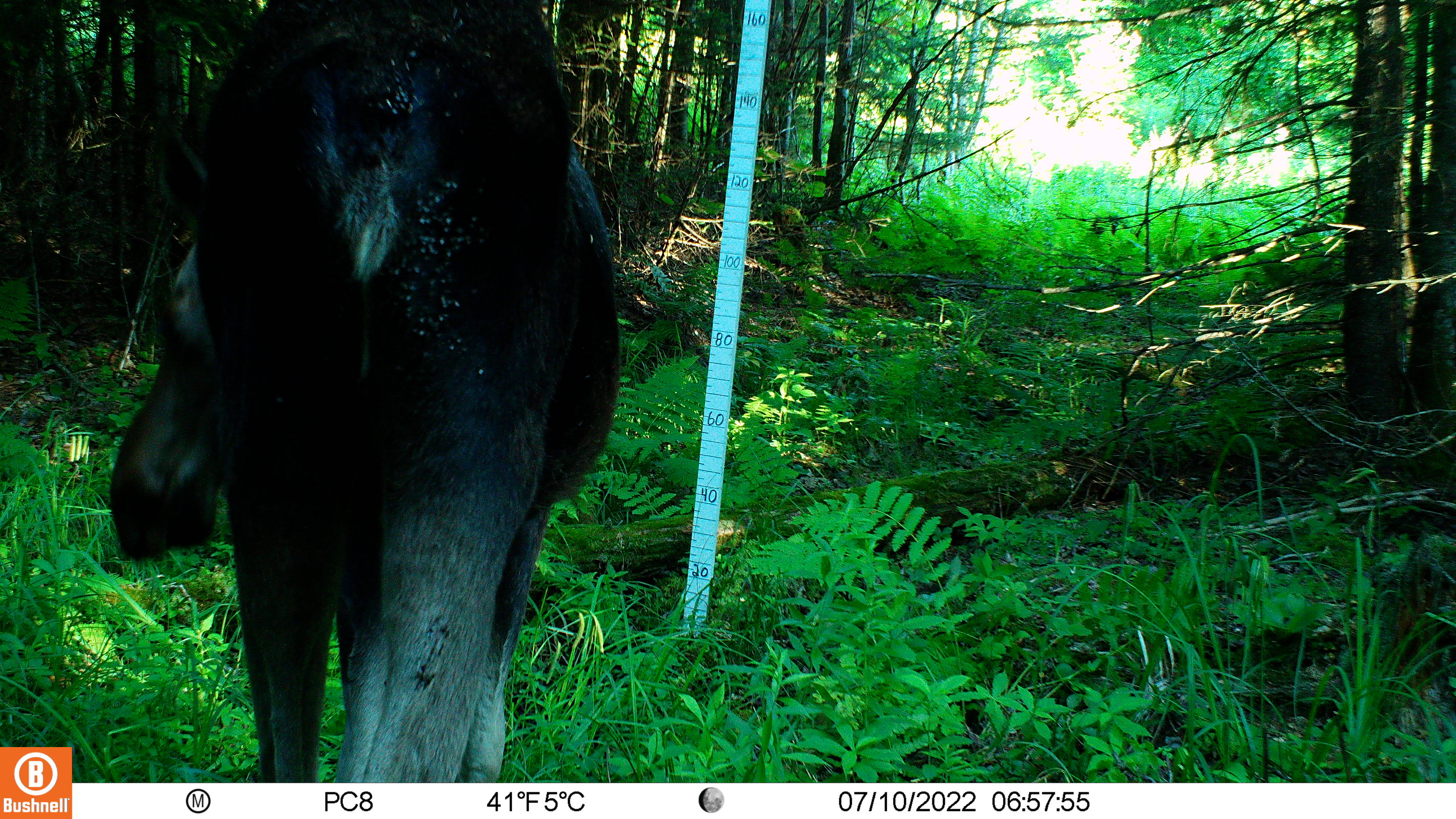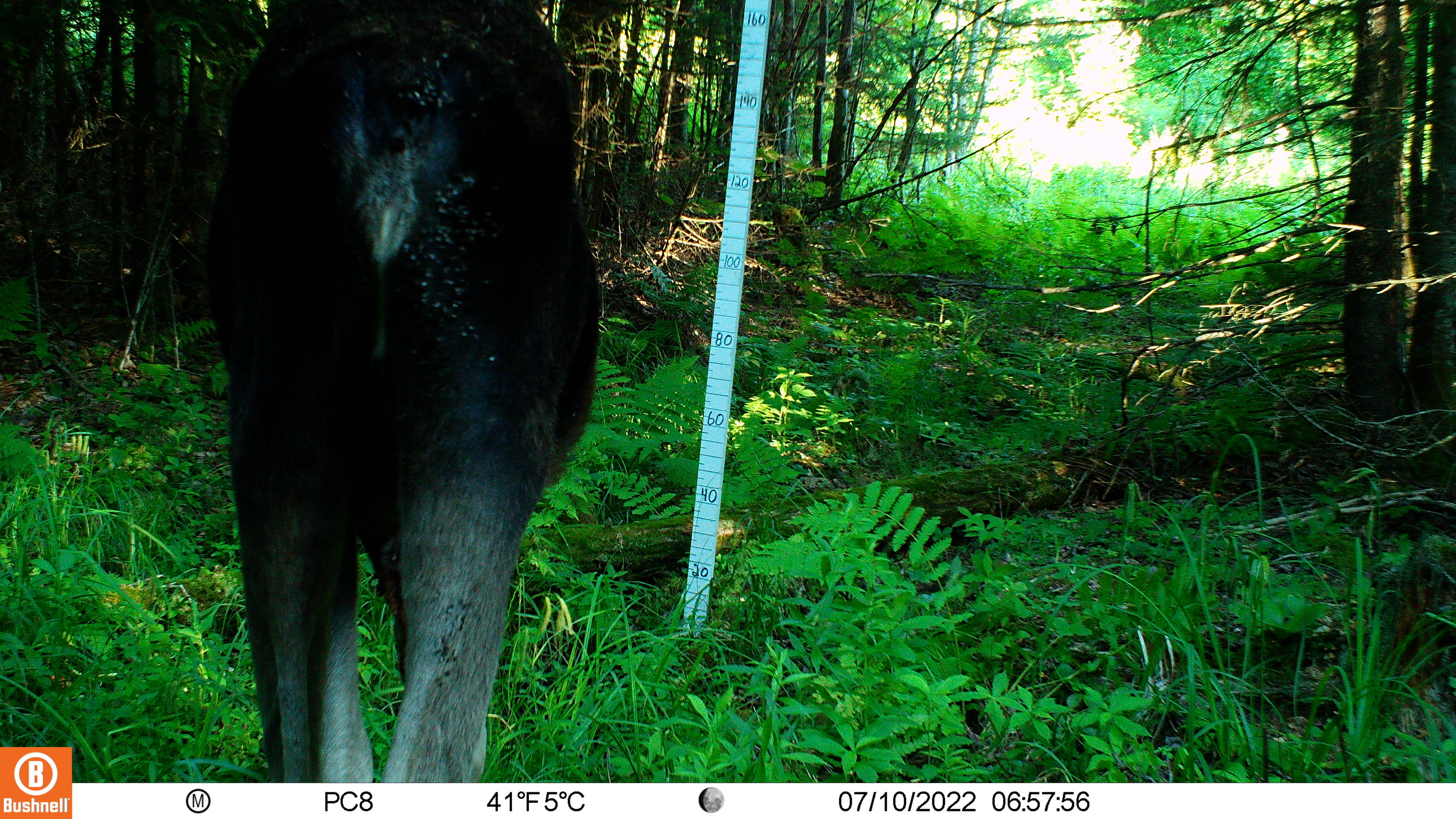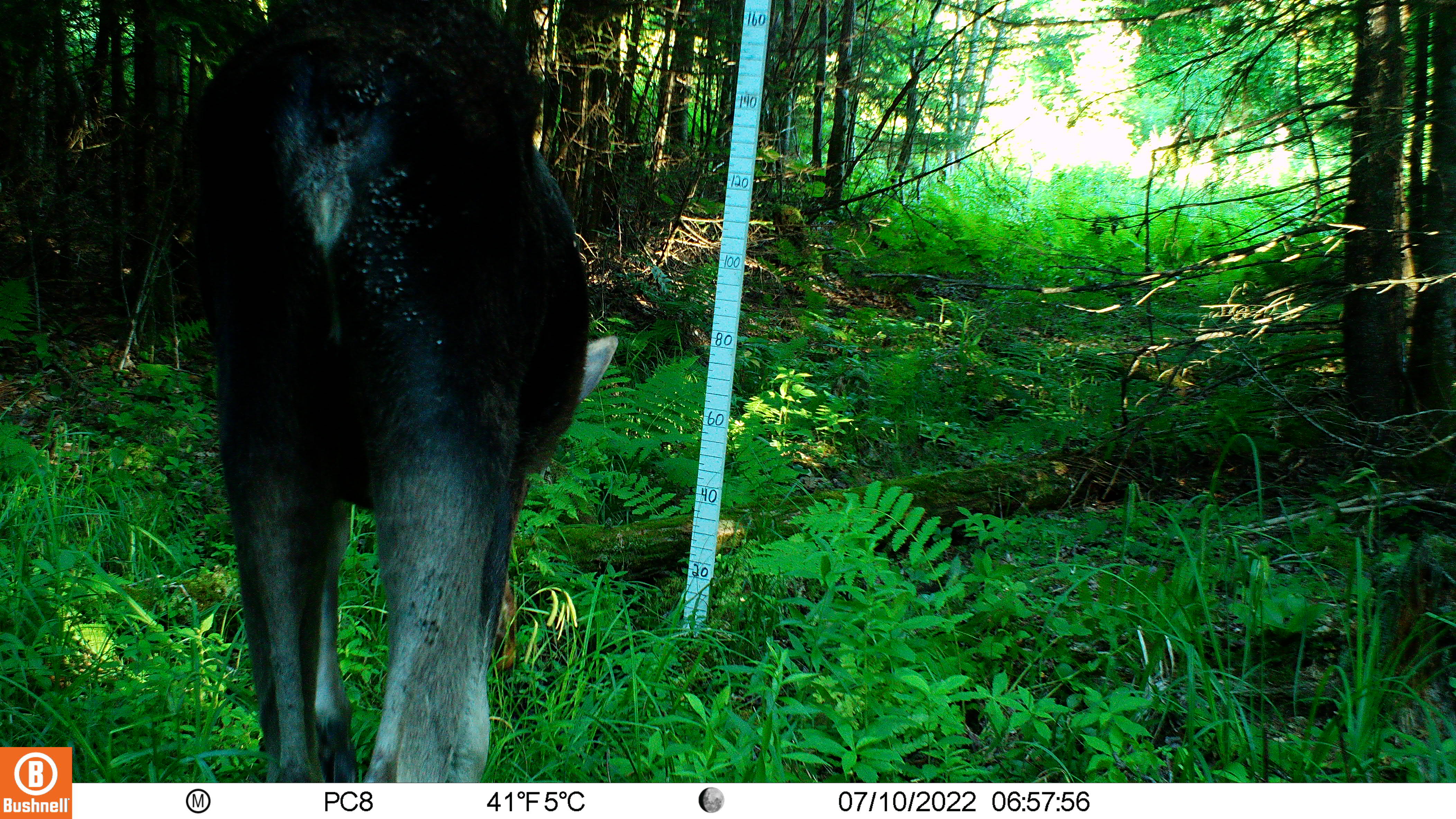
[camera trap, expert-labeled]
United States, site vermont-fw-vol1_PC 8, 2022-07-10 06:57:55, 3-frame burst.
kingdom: Animalia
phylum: Chordata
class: Mammalia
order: Artiodactyla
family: Cervidae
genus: Alces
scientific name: Alces alces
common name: moose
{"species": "moose (Alces alces)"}